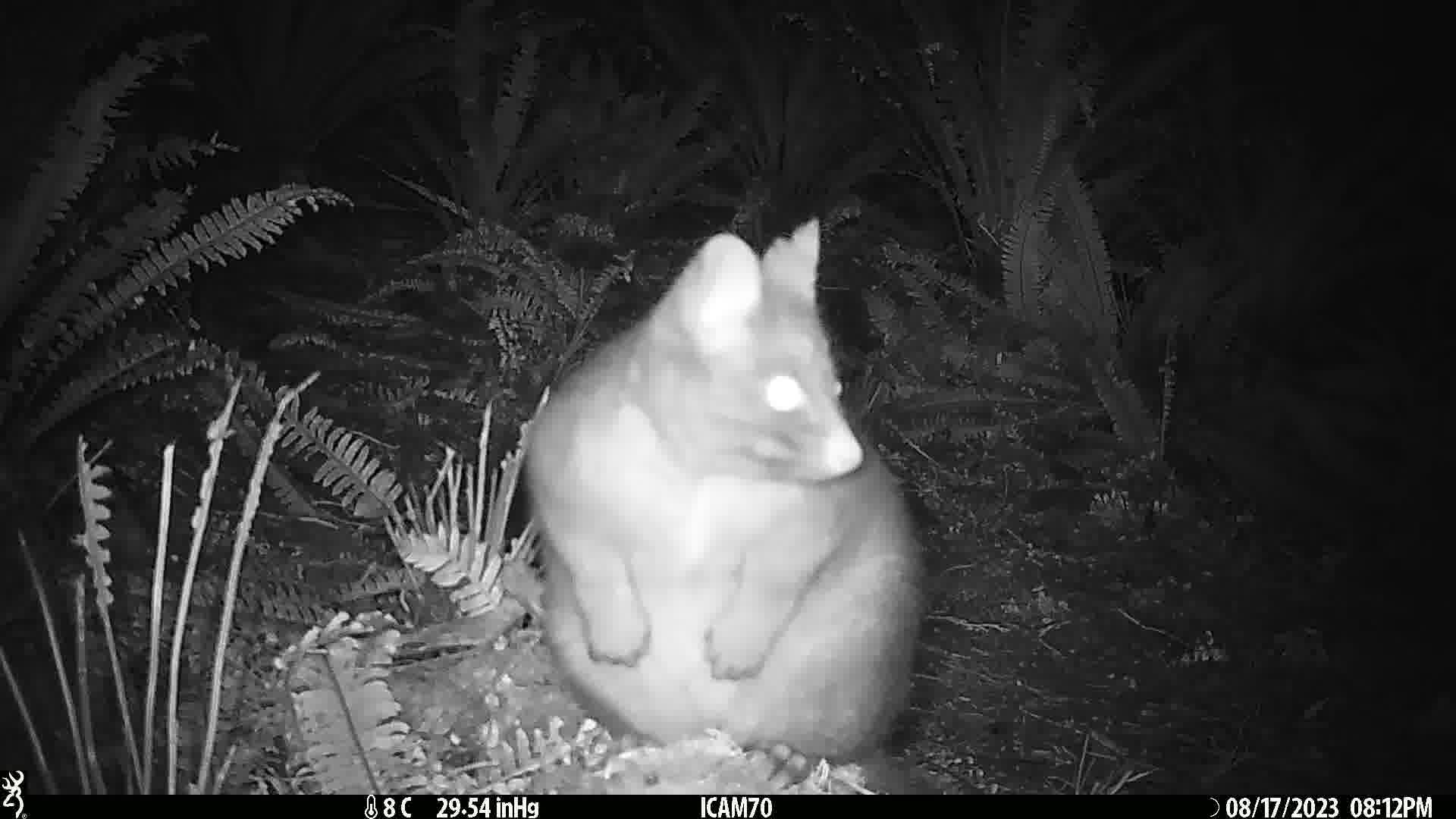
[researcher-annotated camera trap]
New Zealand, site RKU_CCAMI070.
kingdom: Animalia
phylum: Chordata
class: Mammalia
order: Diprotodontia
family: Phalangeridae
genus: Trichosurus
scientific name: Trichosurus vulpecula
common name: common brushtail possum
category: possum